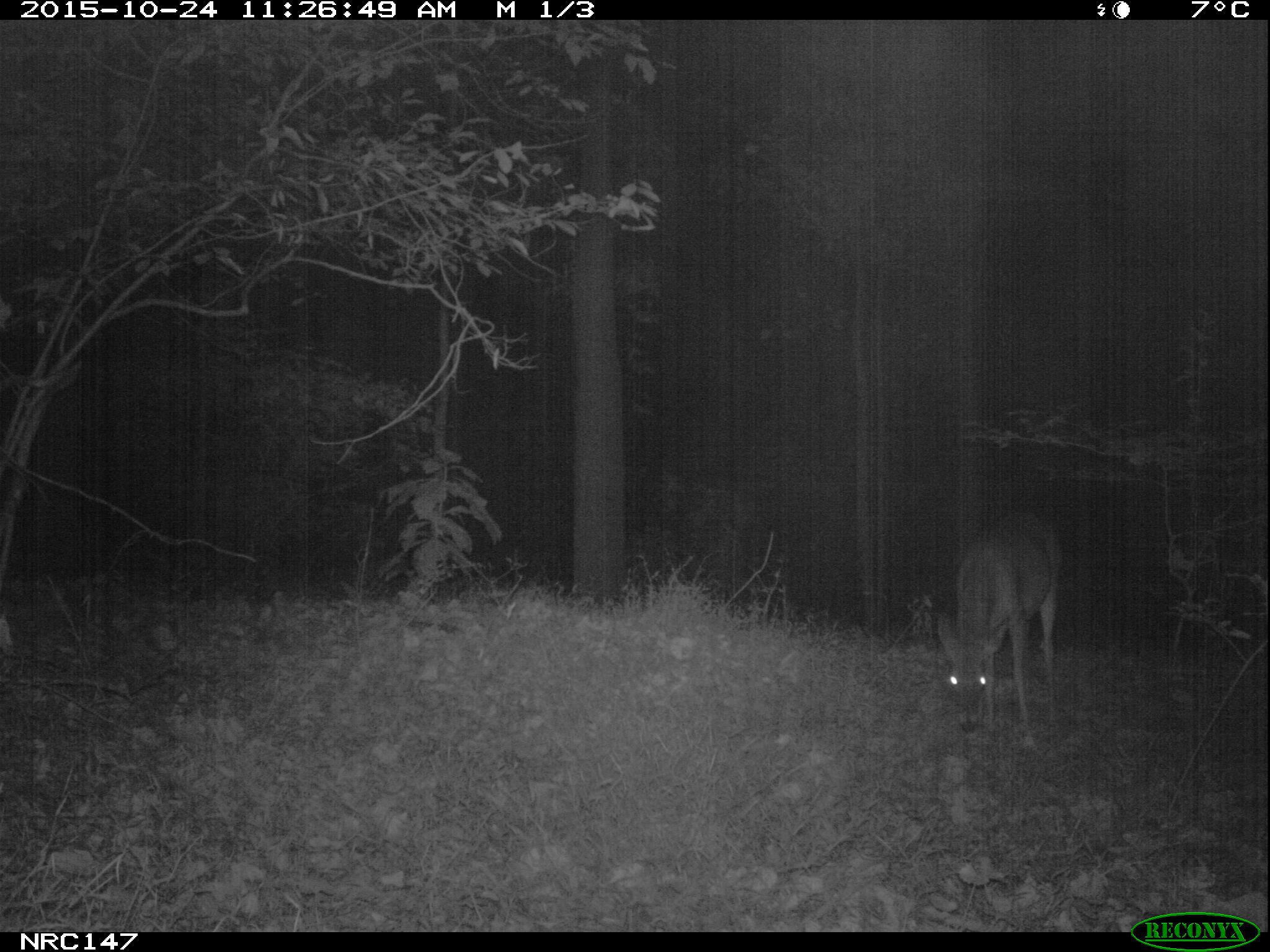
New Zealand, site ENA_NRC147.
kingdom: Animalia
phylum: Chordata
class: Mammalia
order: Artiodactyla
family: Cervidae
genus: Odocoileus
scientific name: Odocoileus virginianus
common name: white-tailed deer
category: white tailed deer